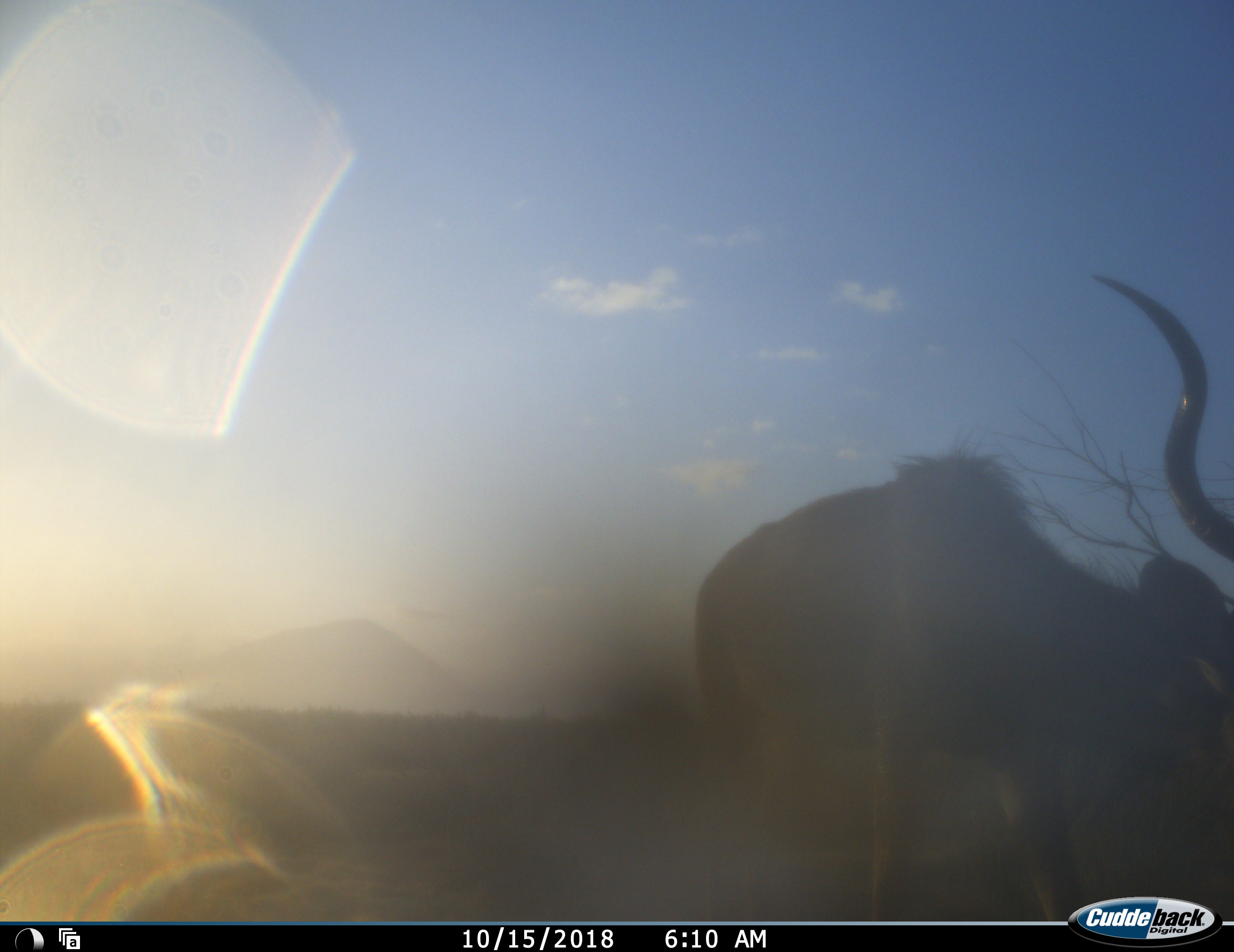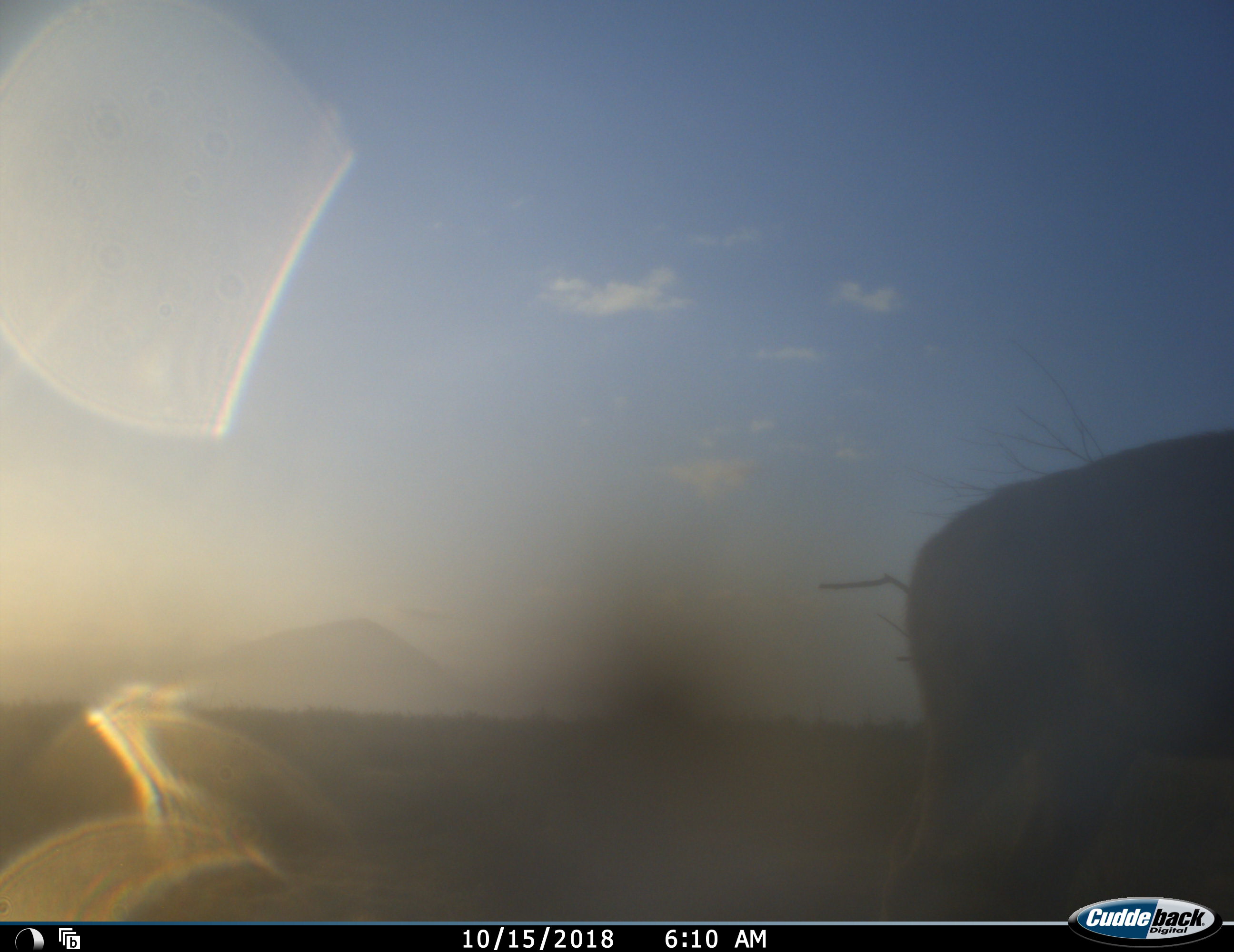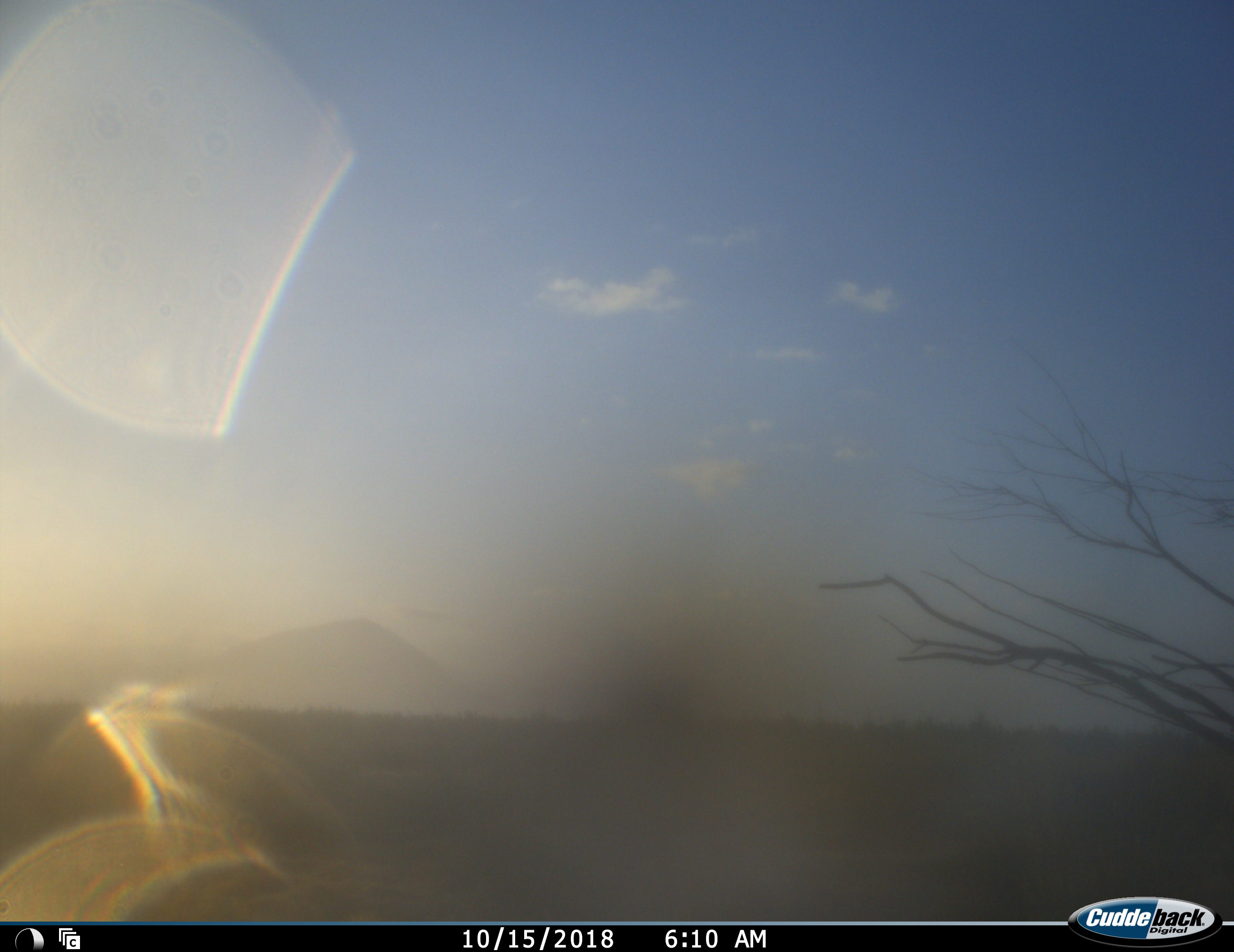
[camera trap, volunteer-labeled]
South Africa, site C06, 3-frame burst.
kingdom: Animalia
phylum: Chordata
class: Mammalia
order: Artiodactyla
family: Bovidae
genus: Tragelaphus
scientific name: Tragelaphus strepsiceros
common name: greater kudu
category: kudu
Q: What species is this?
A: Kudu (greater kudu) (Tragelaphus strepsiceros).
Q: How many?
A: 1.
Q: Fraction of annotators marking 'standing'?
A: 11%.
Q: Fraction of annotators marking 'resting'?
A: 0%.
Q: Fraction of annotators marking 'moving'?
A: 89%.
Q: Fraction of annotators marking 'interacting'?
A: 0%.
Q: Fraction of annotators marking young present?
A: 0%.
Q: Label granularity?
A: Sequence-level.